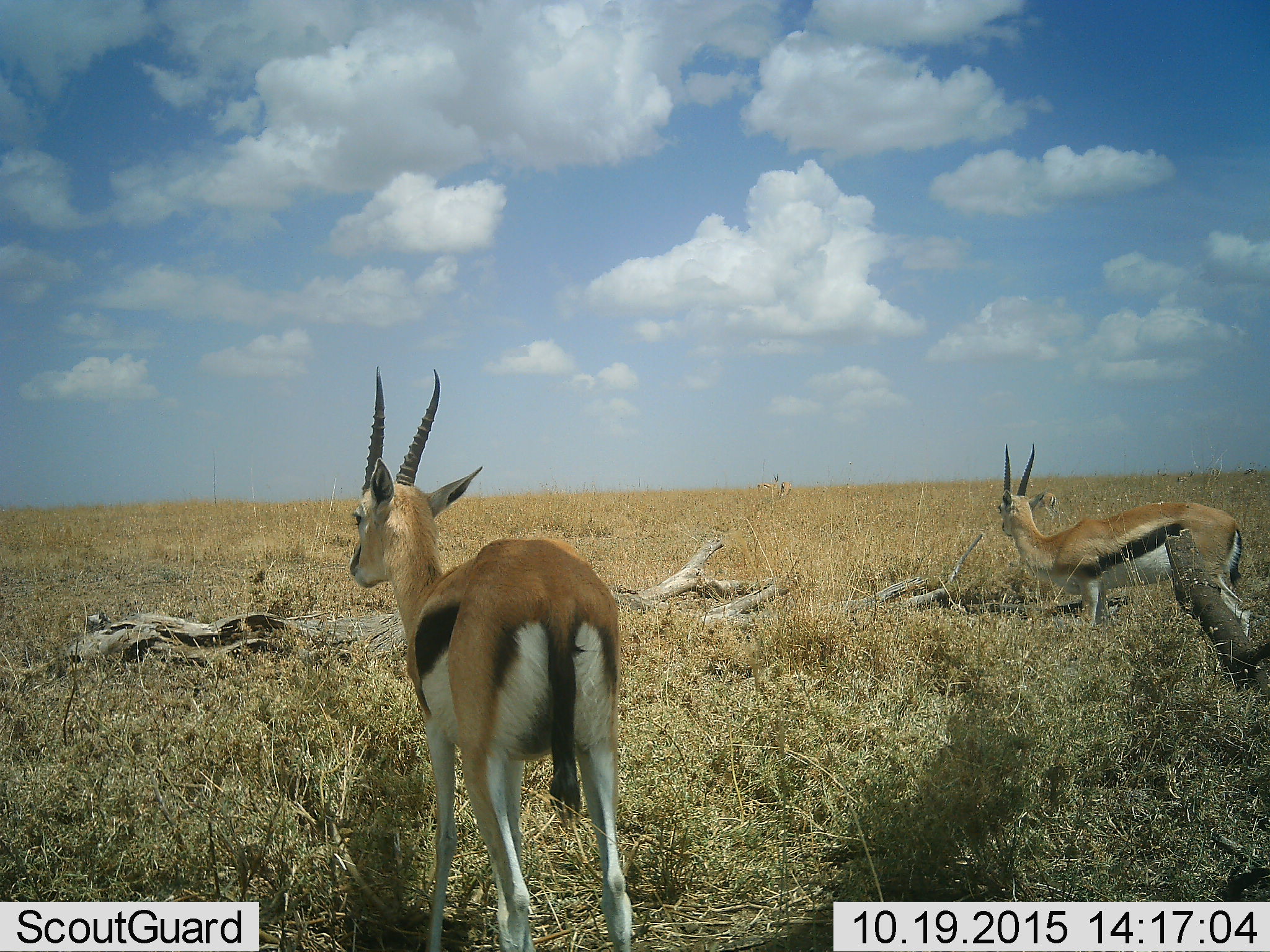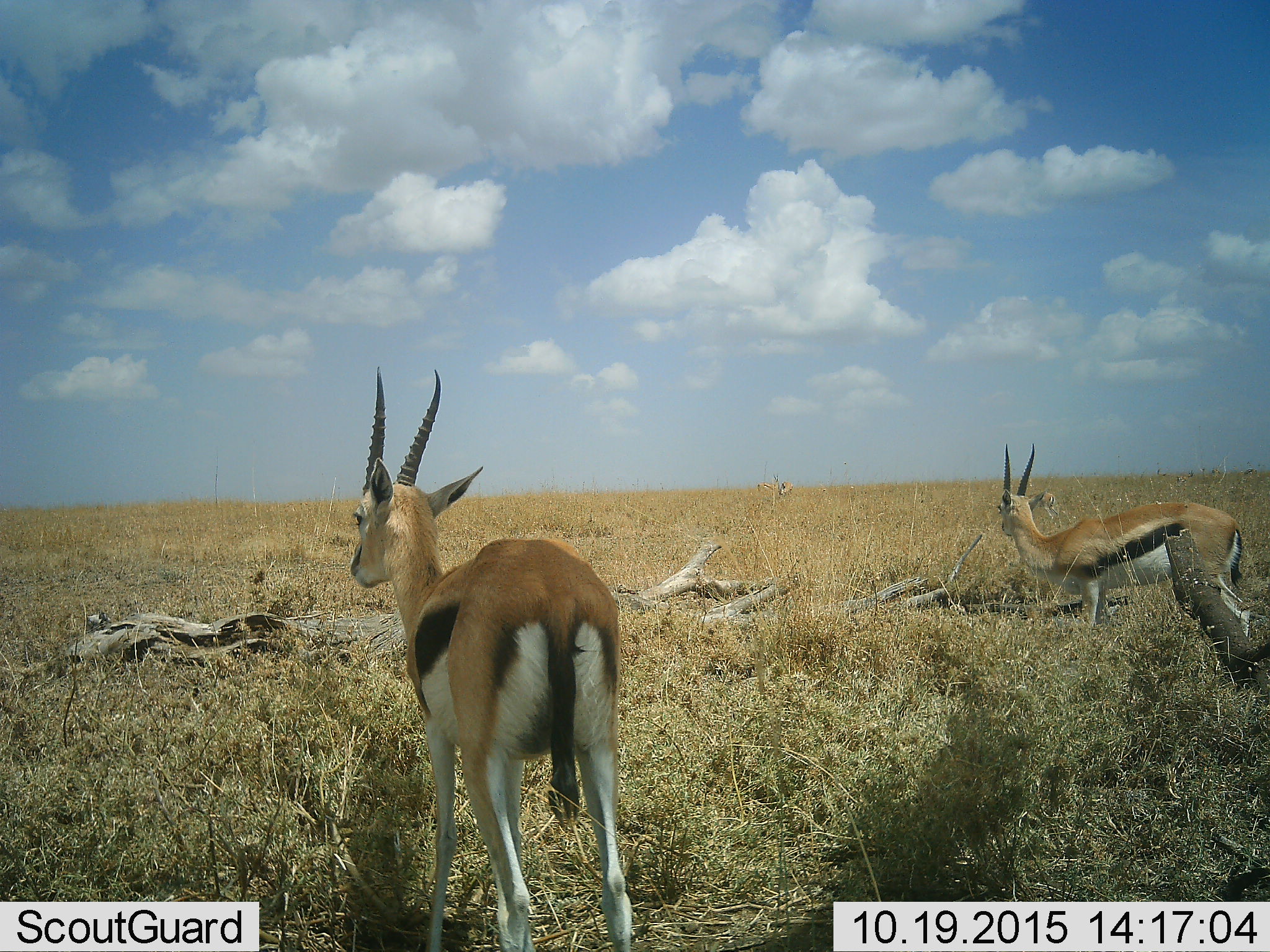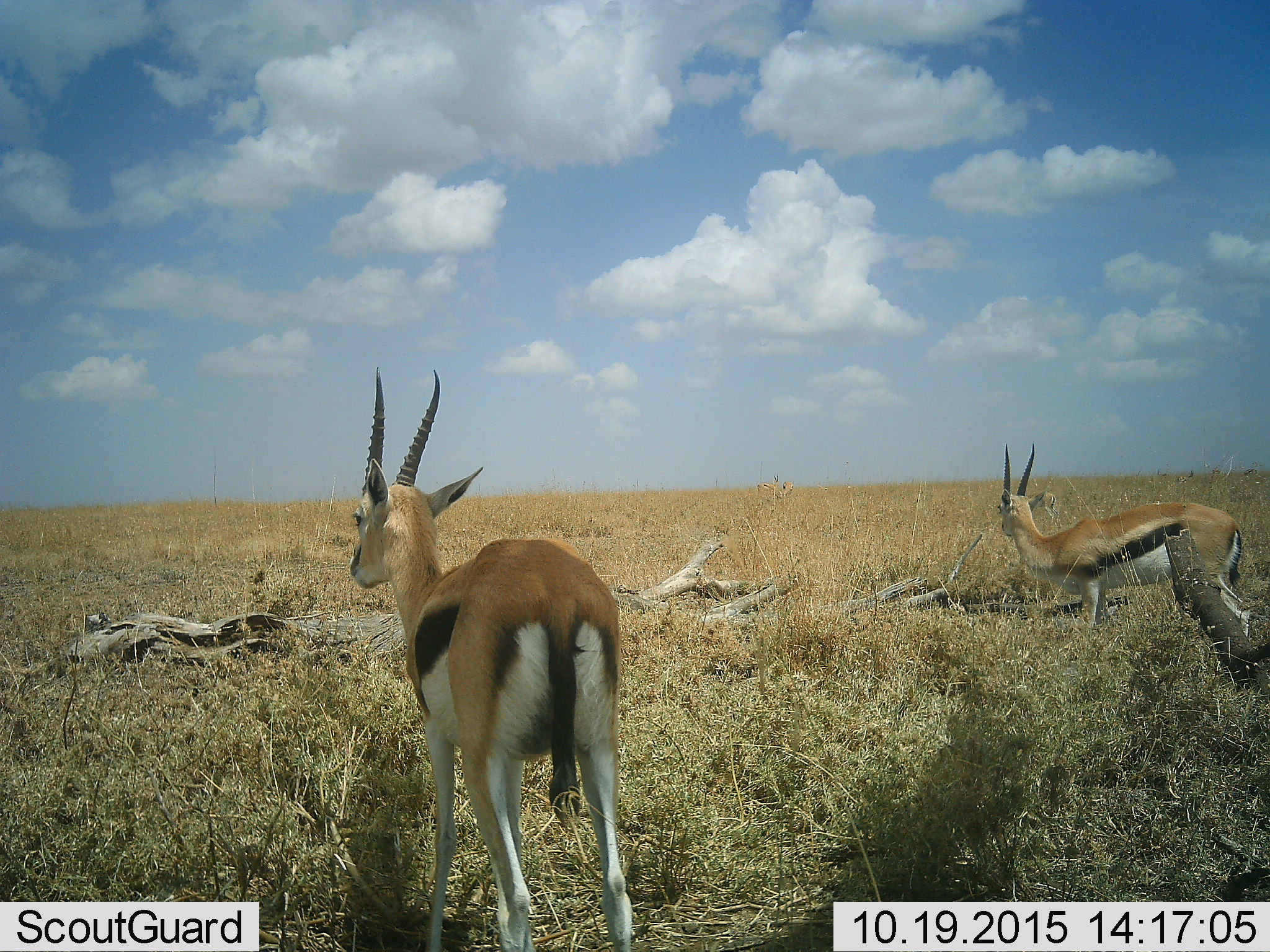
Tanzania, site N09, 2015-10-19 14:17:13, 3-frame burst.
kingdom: Animalia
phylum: Chordata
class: Mammalia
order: Artiodactyla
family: Bovidae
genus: Eudorcas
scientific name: Eudorcas thomsonii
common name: thomson's gazelle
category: gazellethomsons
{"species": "gazellethomsons (thomson's gazelle) (Eudorcas thomsonii)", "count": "5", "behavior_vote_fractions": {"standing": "100%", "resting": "0%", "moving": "0%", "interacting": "0%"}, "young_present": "0%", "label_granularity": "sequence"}